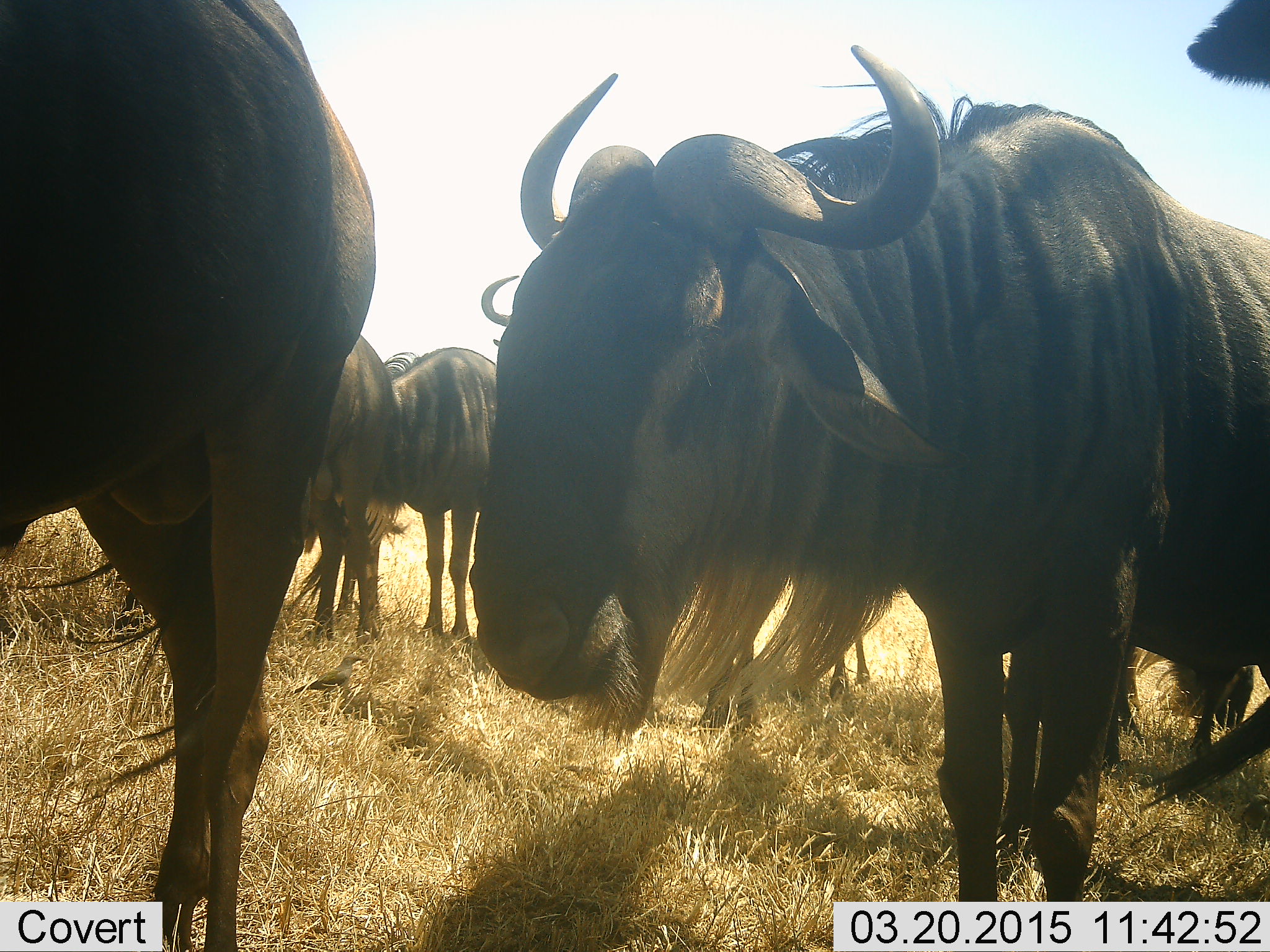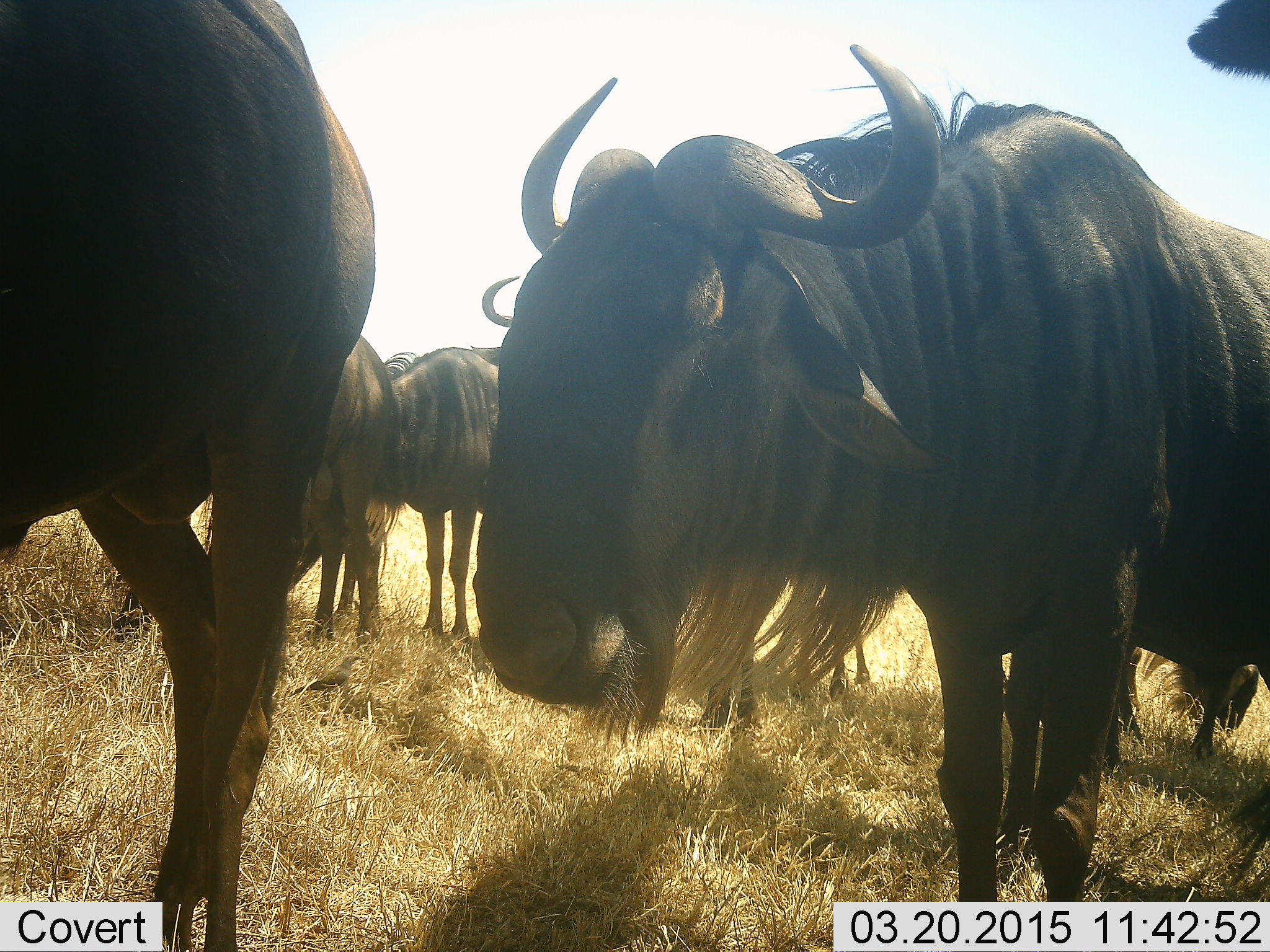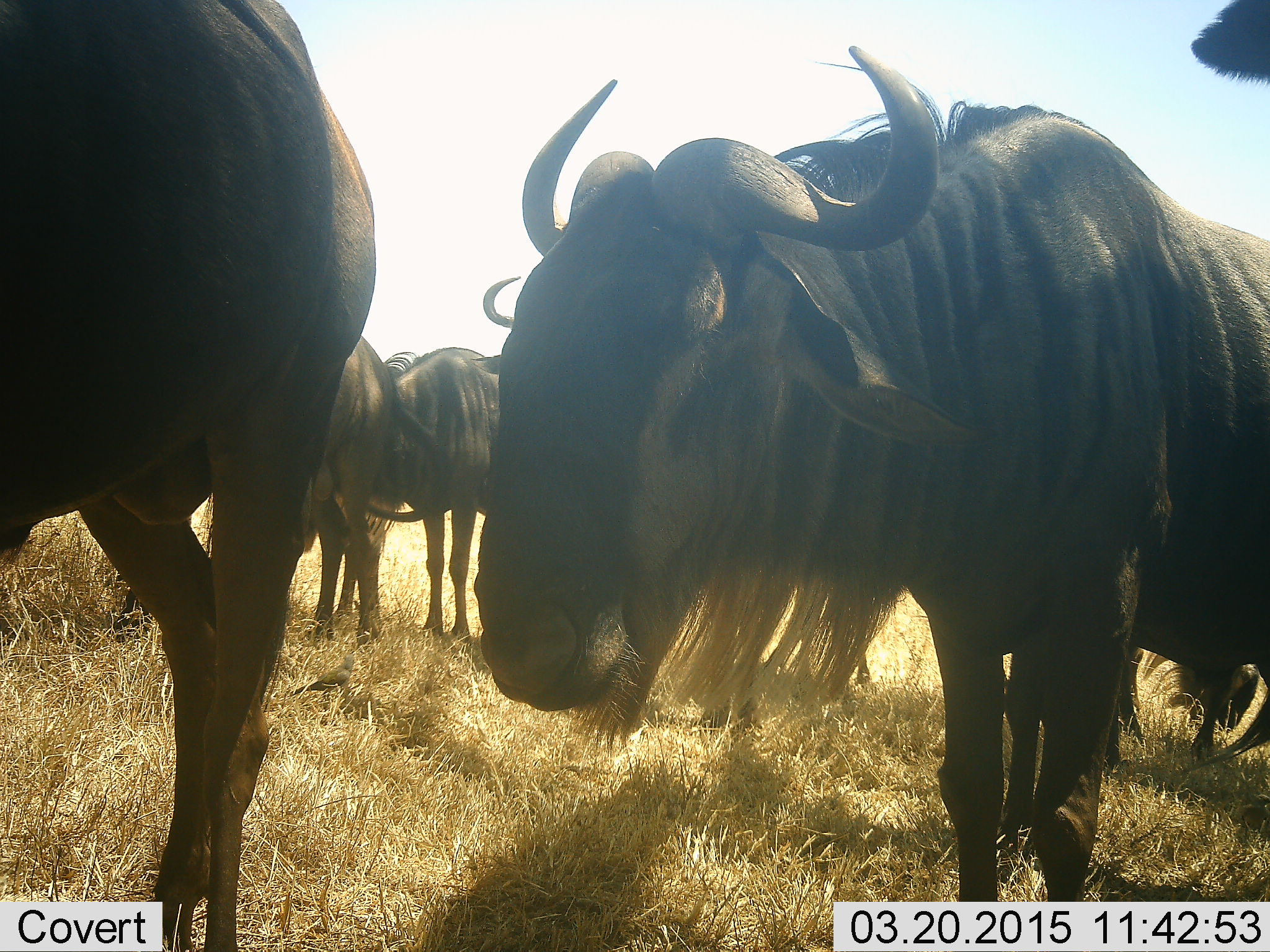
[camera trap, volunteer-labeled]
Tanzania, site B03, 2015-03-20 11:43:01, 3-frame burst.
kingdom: Animalia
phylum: Chordata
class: Mammalia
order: Artiodactyla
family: Bovidae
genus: Connochaetes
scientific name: Connochaetes taurinus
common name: blue wildebeest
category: wildebeest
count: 6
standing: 90%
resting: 10%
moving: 0%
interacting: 10%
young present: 0%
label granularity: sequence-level